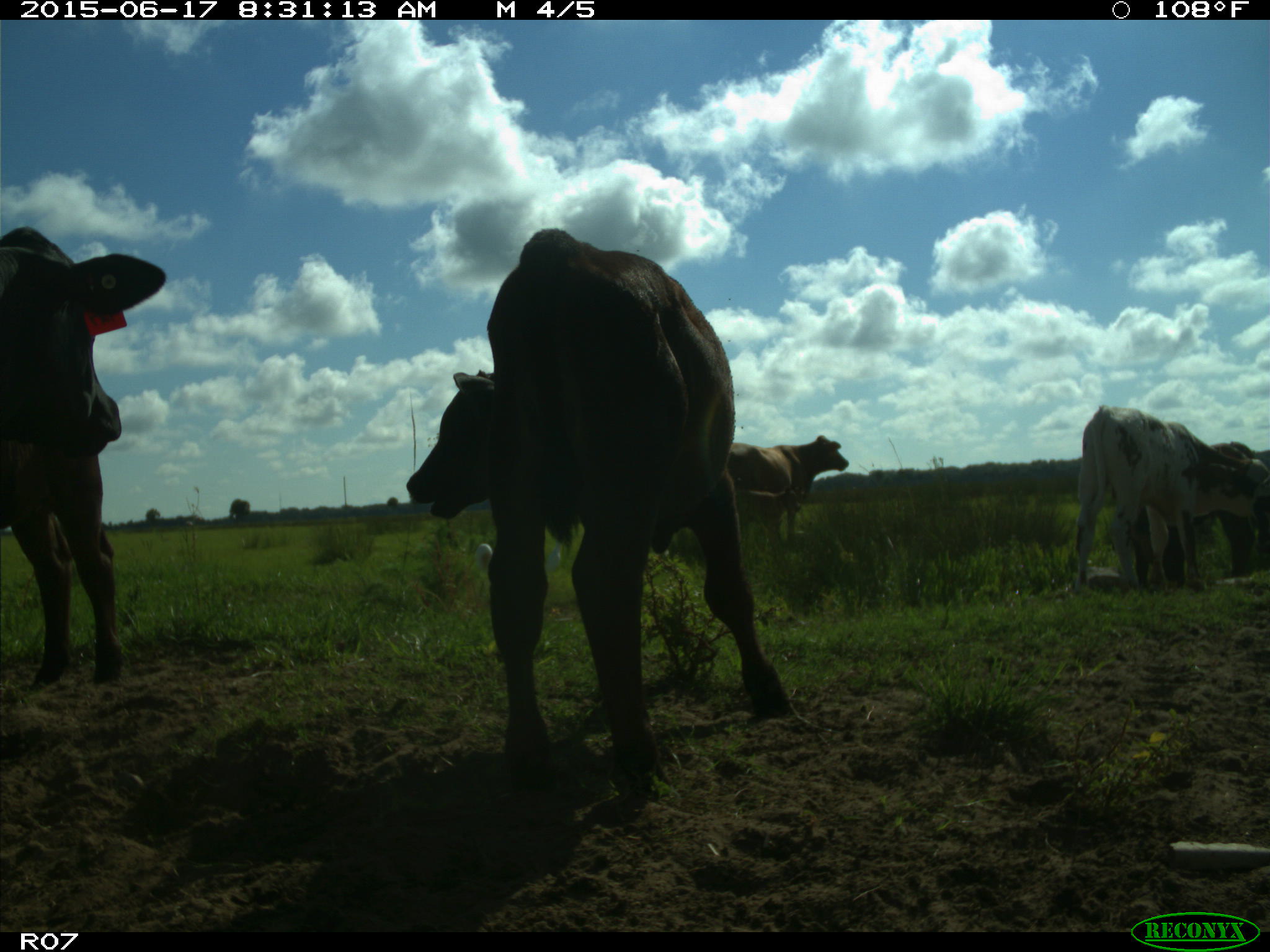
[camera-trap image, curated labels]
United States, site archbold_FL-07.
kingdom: Animalia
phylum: Chordata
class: Mammalia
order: Artiodactyla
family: Bovidae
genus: Bos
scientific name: Bos taurus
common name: domestic cow